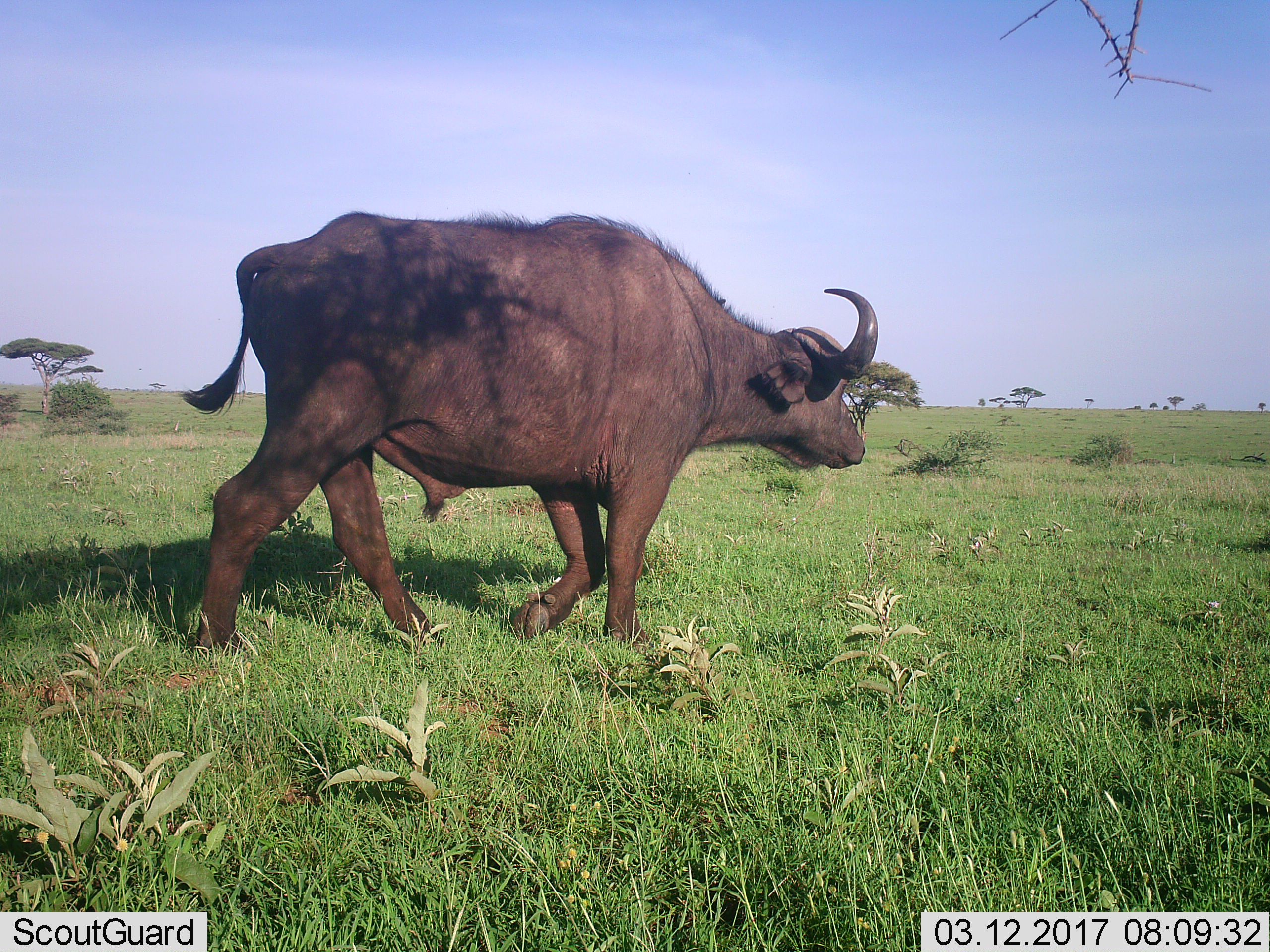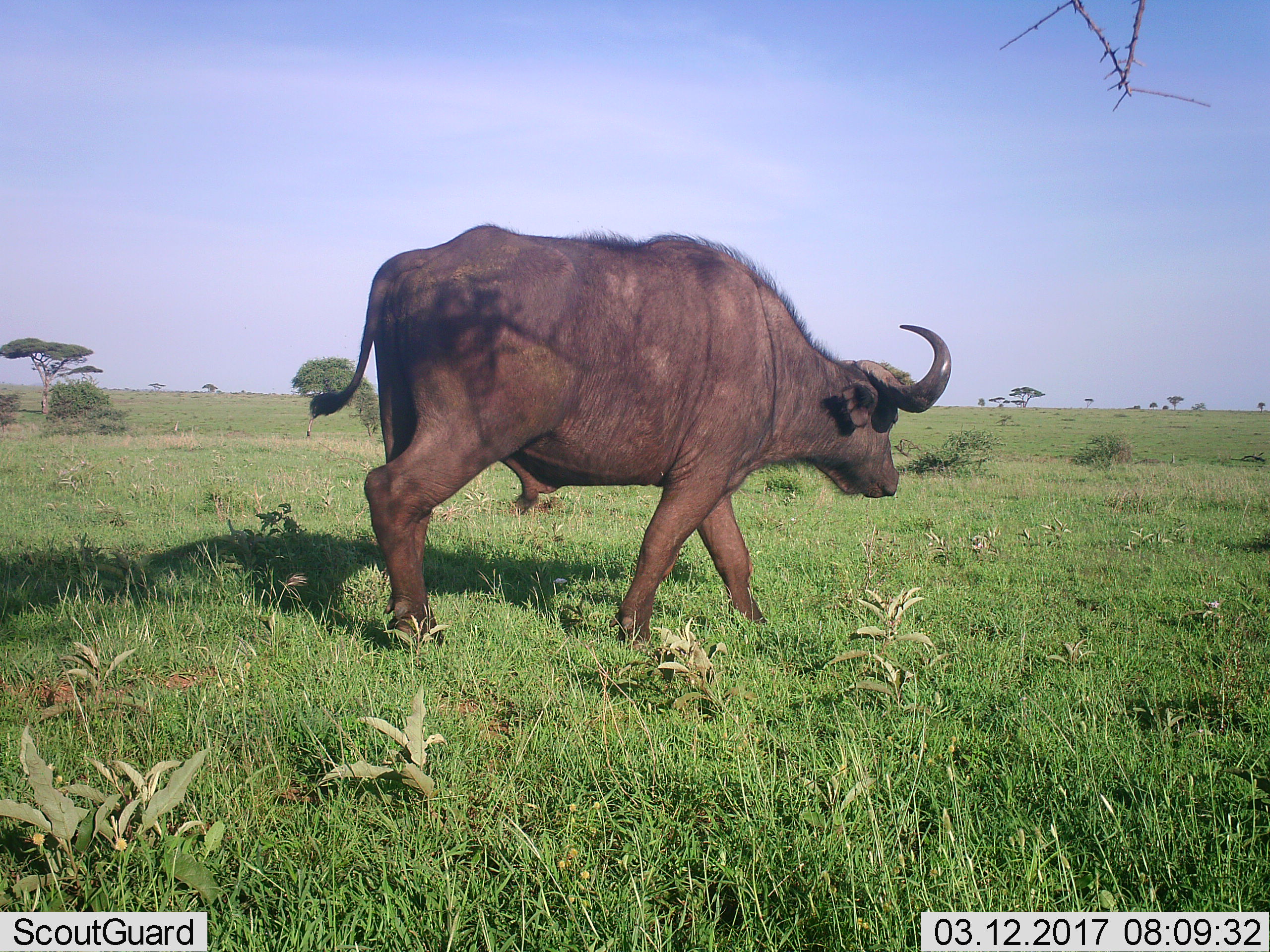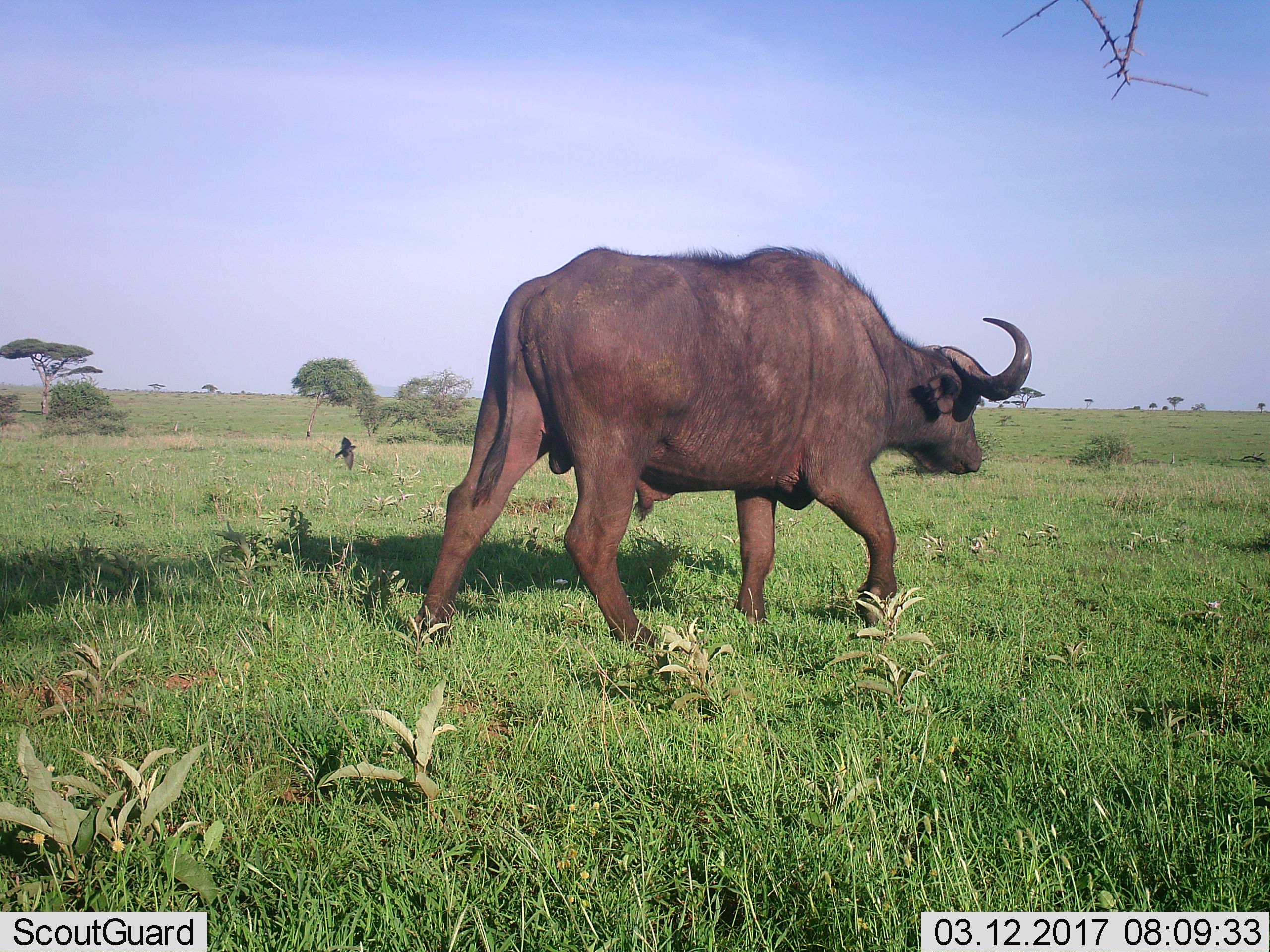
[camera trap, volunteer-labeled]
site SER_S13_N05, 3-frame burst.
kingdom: Animalia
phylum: Chordata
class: Mammalia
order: Artiodactyla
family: Bovidae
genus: Syncerus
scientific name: Syncerus caffer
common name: african buffalo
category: buffalo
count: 1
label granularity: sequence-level